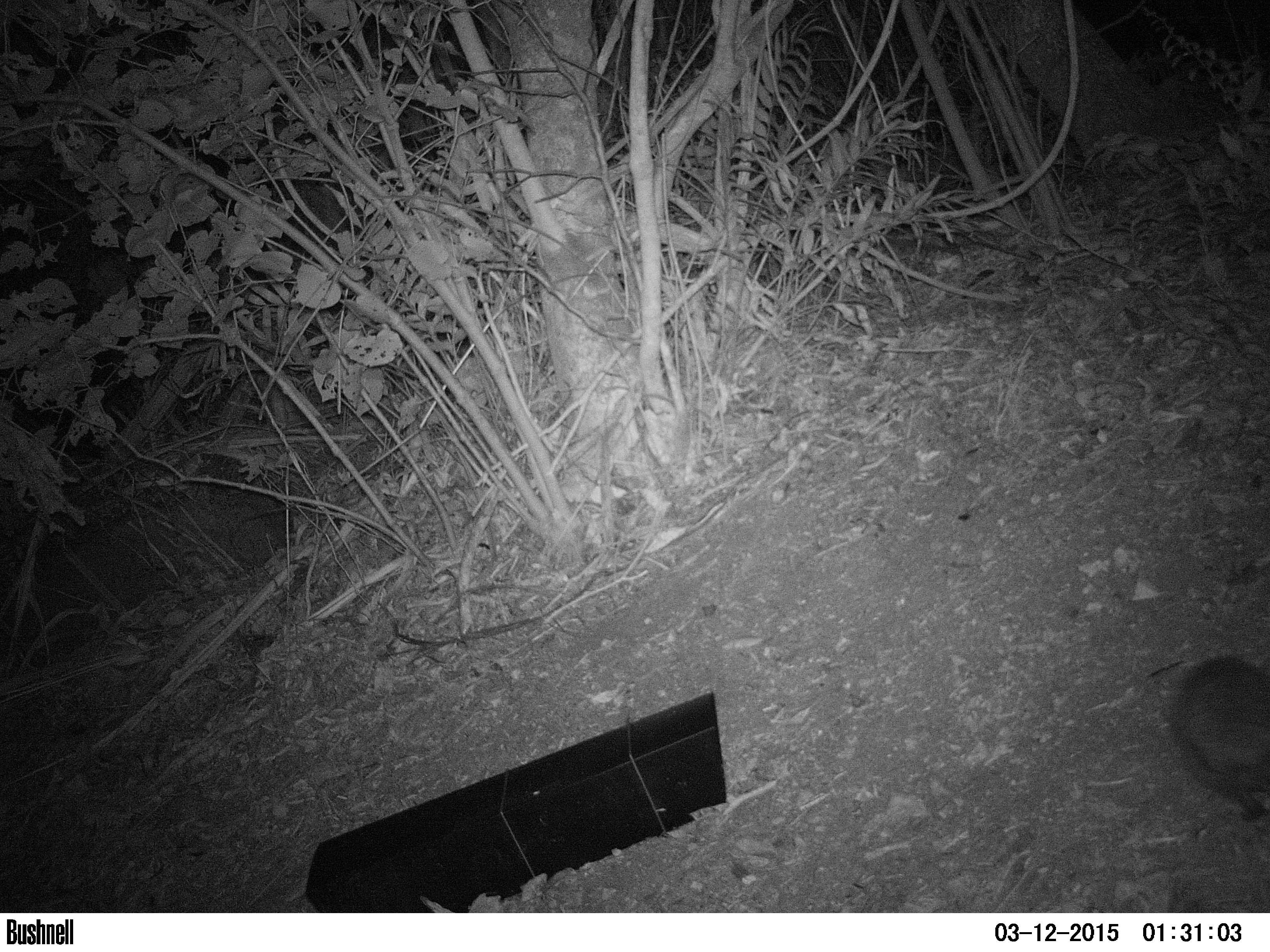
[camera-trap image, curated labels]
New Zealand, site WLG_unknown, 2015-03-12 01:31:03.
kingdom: Animalia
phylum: Chordata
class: Mammalia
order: Eulipotyphla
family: Erinaceidae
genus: Erinaceus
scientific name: Erinaceus europaeus europaeus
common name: european hedgehog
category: hedgehog